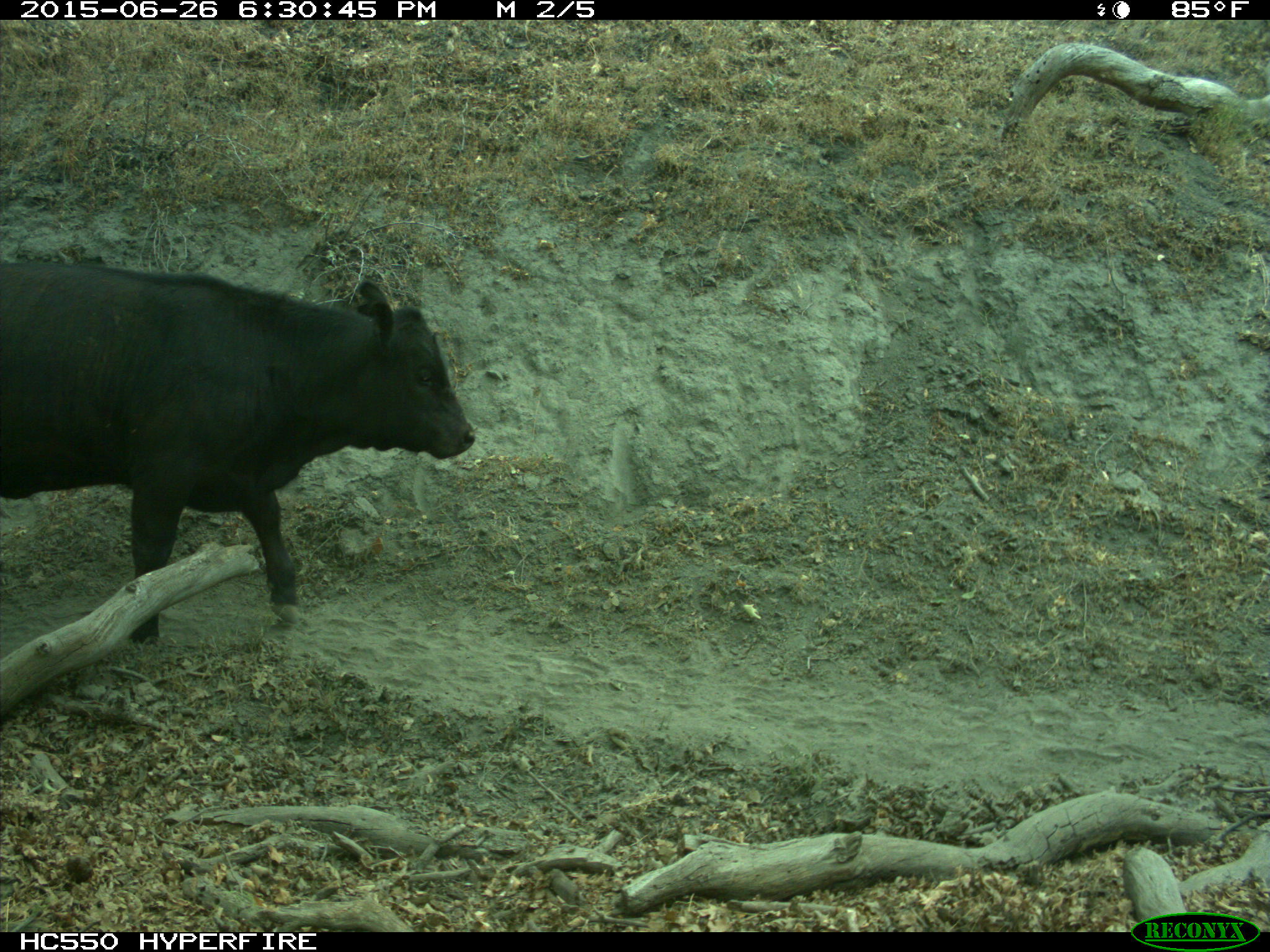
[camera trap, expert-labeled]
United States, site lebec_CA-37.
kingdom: Animalia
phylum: Chordata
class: Mammalia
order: Artiodactyla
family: Bovidae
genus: Bos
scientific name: Bos taurus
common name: domestic cow